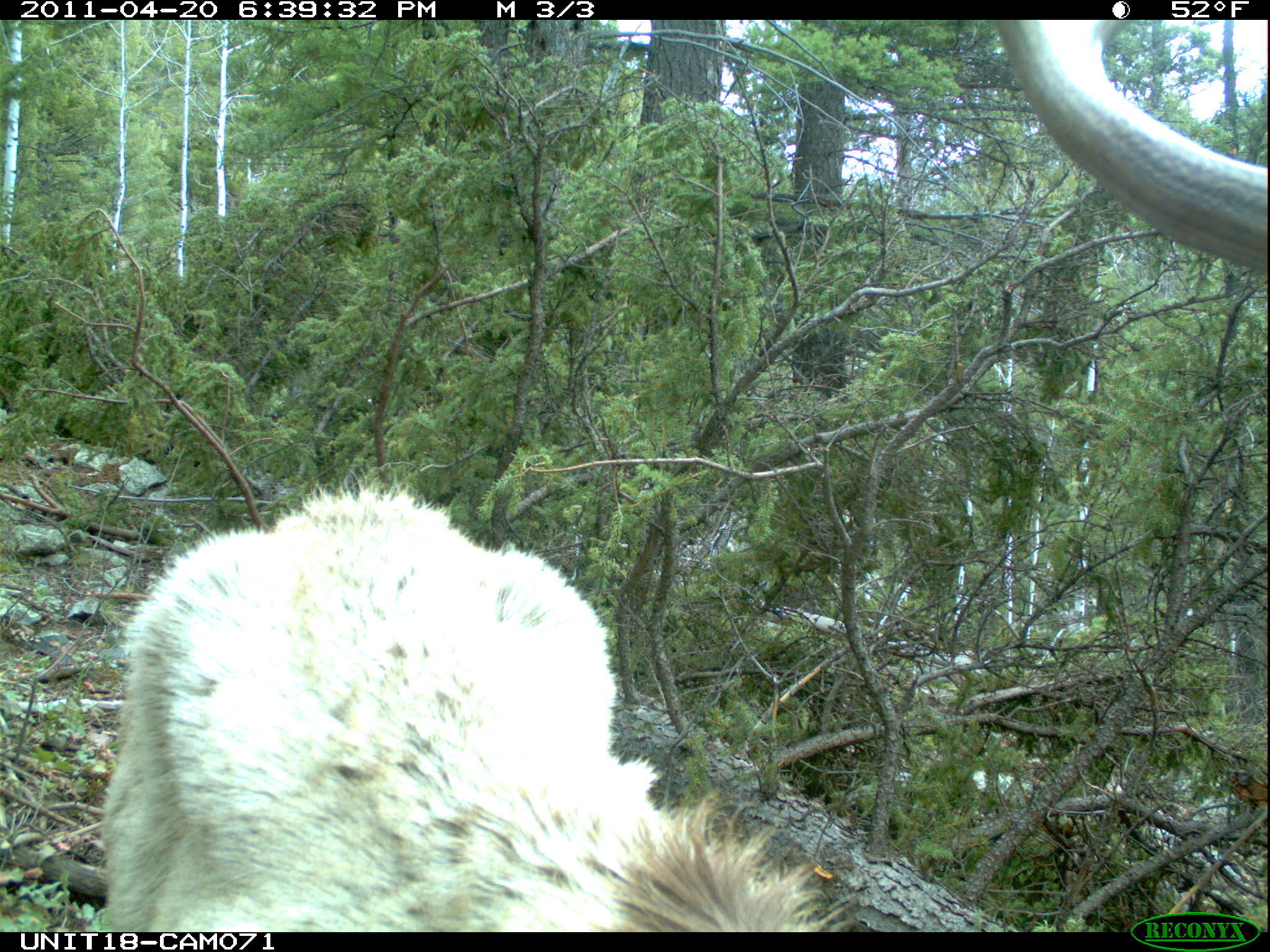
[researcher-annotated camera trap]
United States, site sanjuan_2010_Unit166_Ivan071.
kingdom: Animalia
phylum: Chordata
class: Mammalia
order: Artiodactyla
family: Cervidae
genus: Cervus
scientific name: Cervus elaphus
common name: red deer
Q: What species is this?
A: Cervus elaphus (red deer).